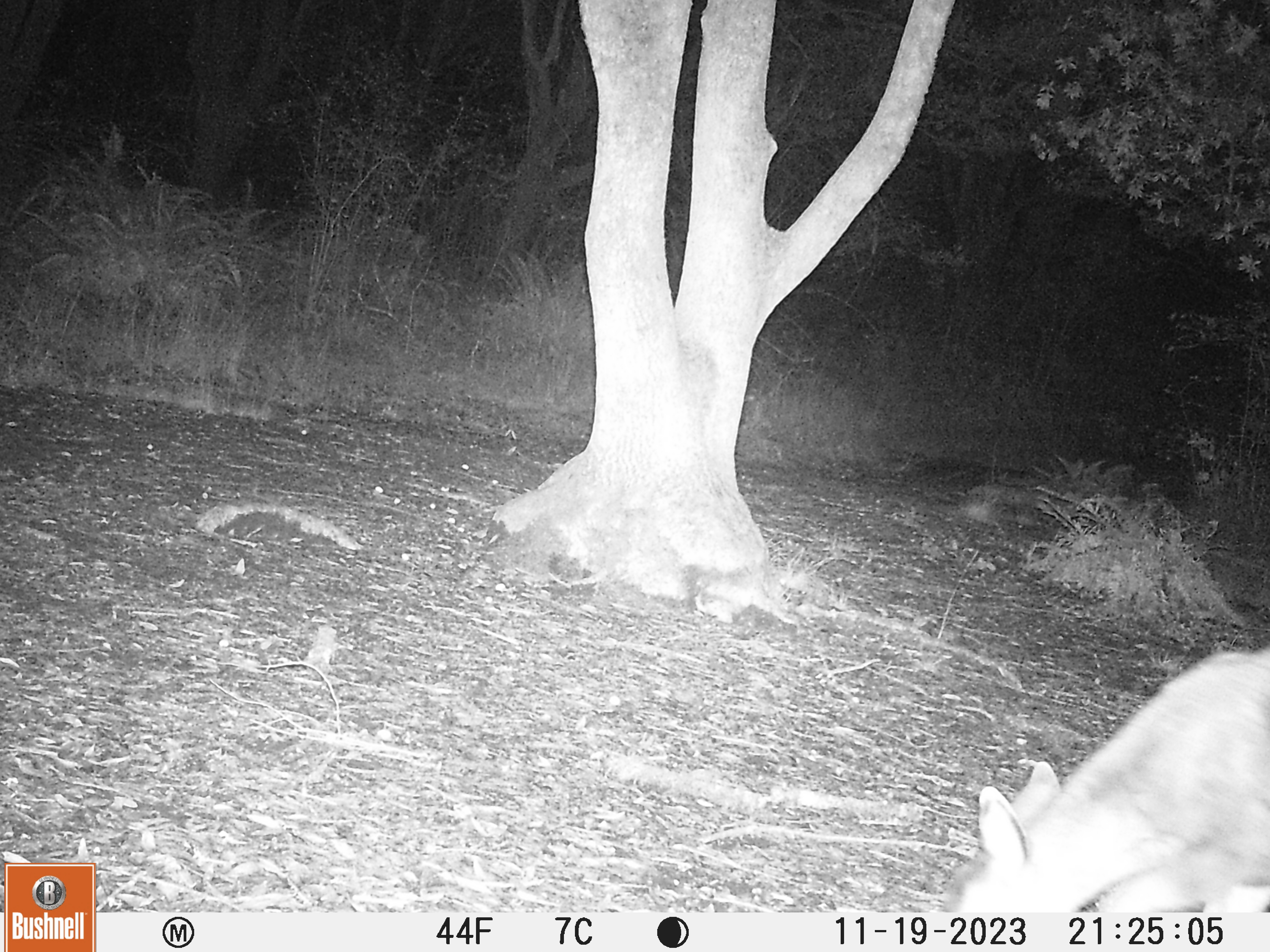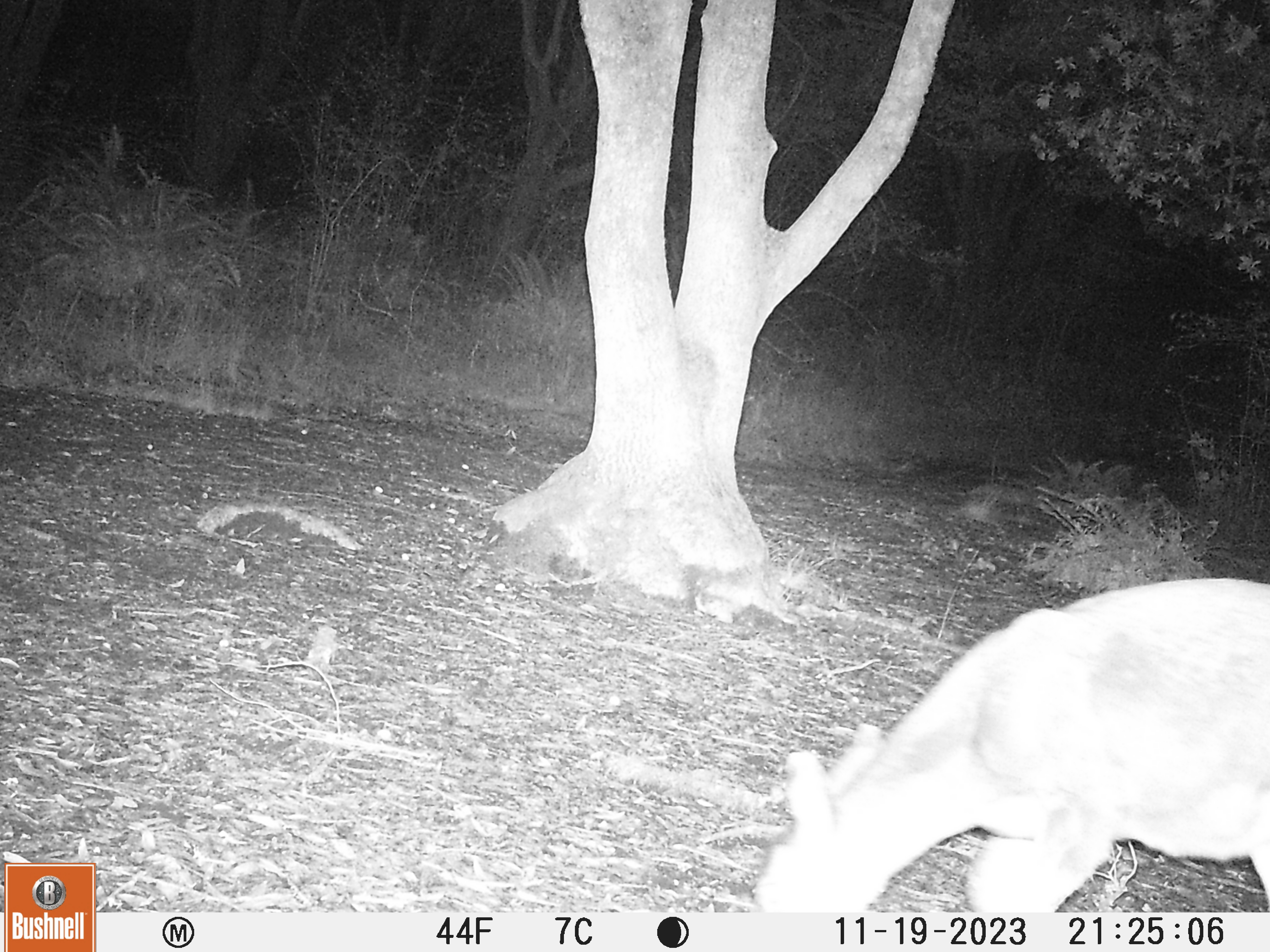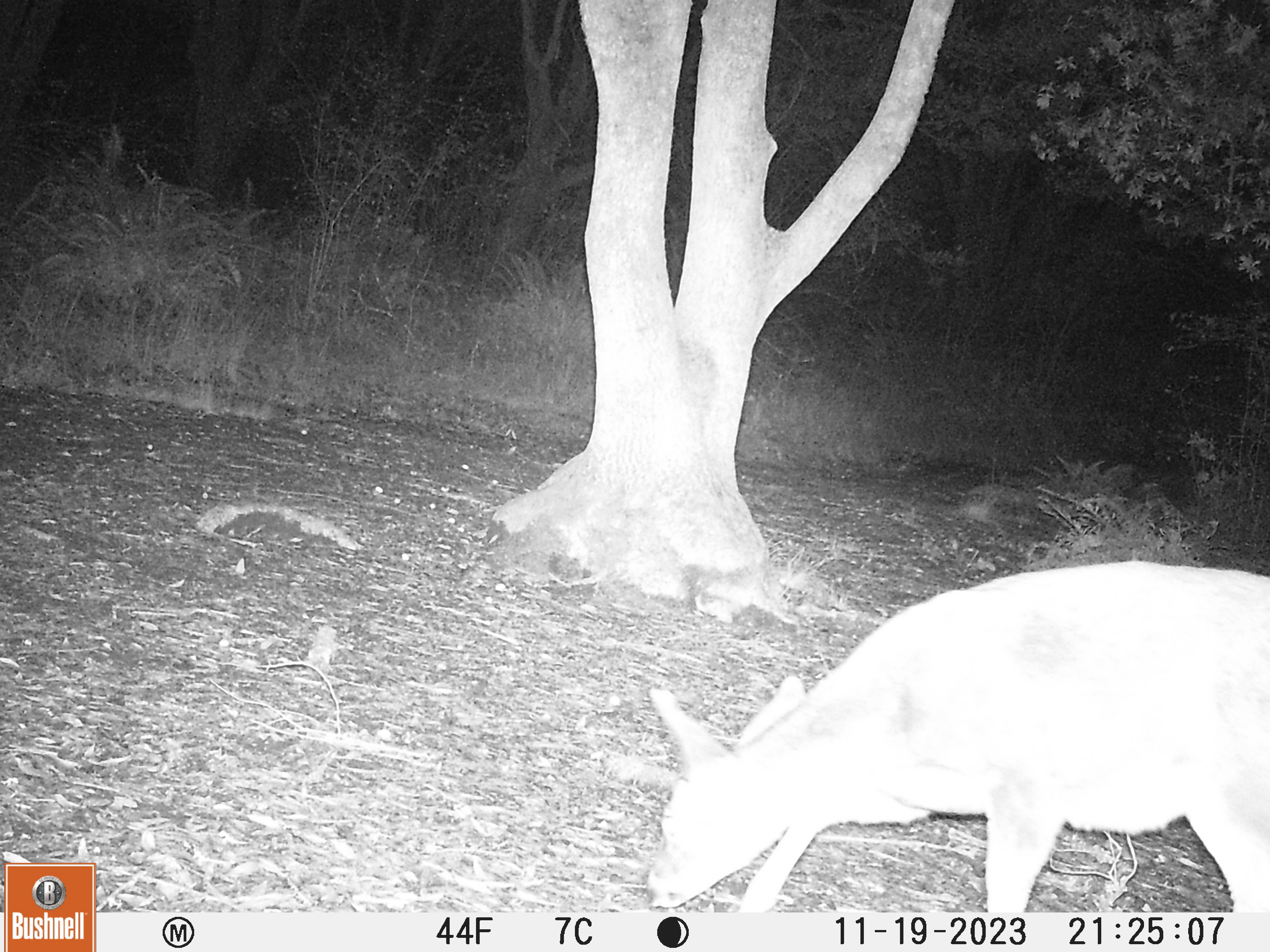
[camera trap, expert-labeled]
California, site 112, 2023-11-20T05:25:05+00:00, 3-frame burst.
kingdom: Animalia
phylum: Chordata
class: Mammalia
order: Artiodactyla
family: Cervidae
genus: Odocoileus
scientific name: Odocoileus hemionus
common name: mule deer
Mule deer (Odocoileus hemionus).